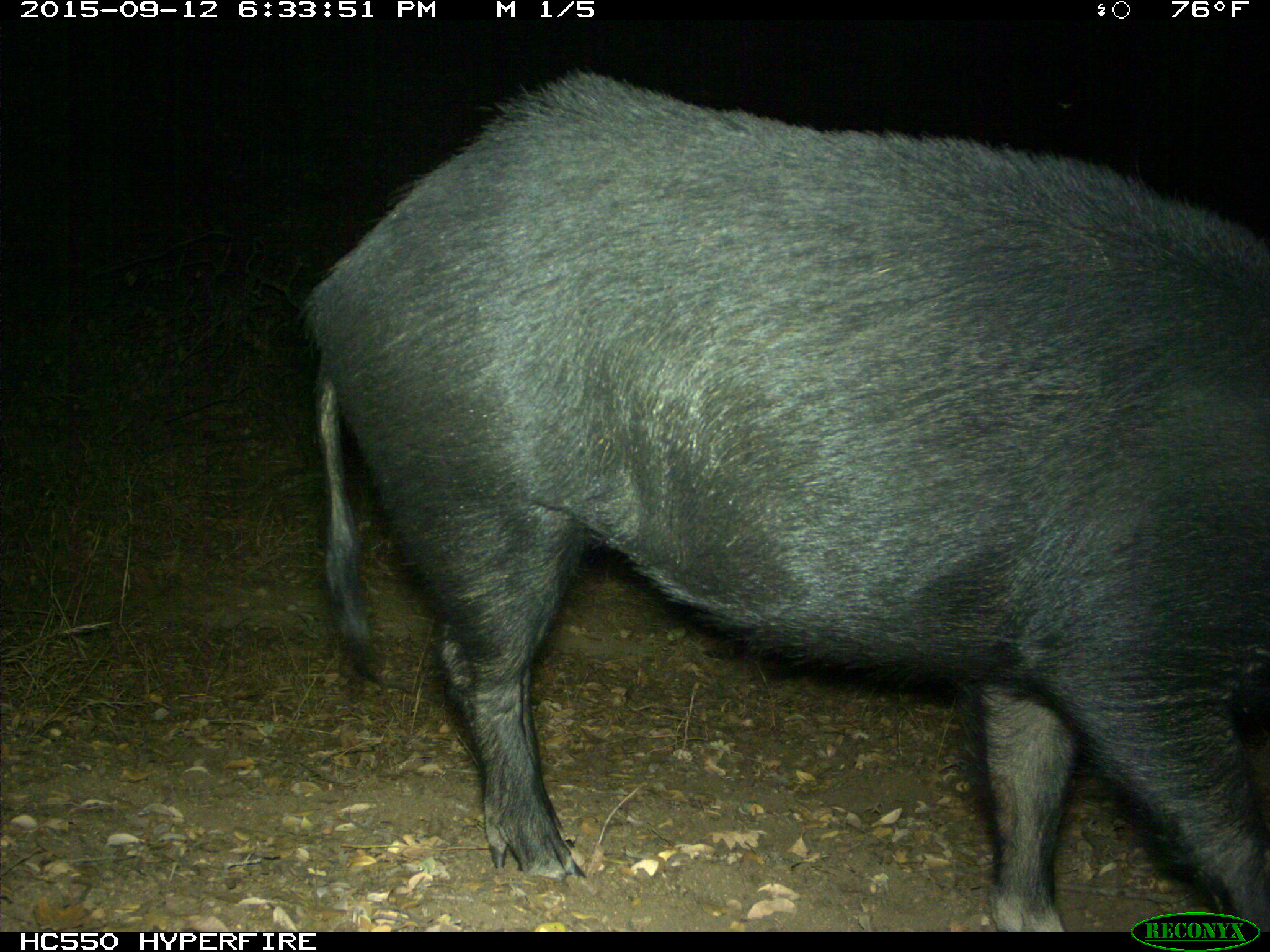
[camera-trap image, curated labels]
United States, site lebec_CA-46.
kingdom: Animalia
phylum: Chordata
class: Mammalia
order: Artiodactyla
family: Suidae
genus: Sus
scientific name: Sus scrofa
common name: wild boar